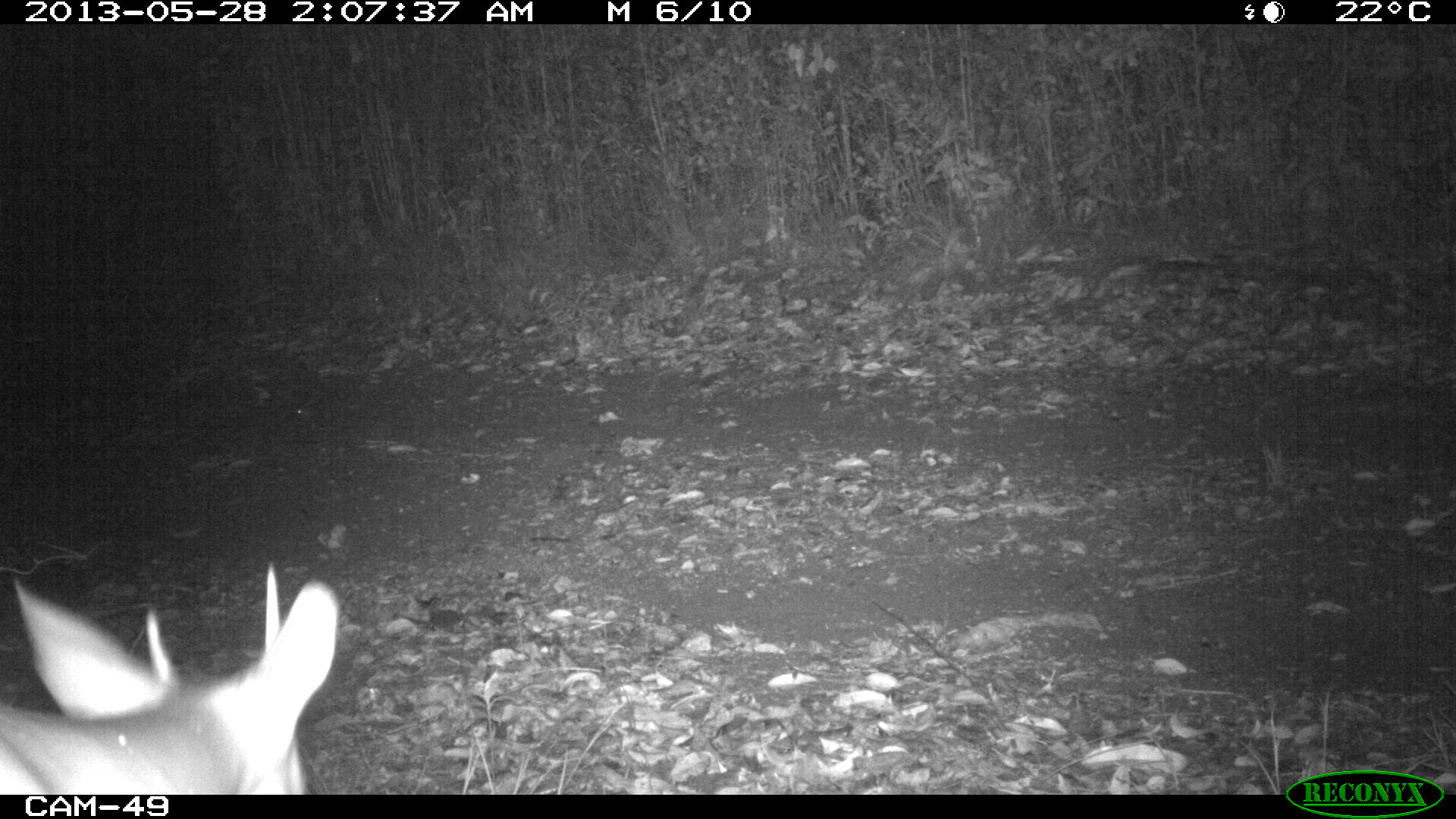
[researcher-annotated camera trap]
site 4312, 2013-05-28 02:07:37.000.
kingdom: Animalia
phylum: Chordata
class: Mammalia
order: Artiodactyla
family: Cervidae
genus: Mazama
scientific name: Mazama temama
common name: central american red brocket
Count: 1.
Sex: male.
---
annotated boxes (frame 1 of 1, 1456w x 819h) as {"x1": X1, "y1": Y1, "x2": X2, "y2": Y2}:
mazama temama: {"x1": 0, "y1": 562, "x2": 339, "y2": 795}